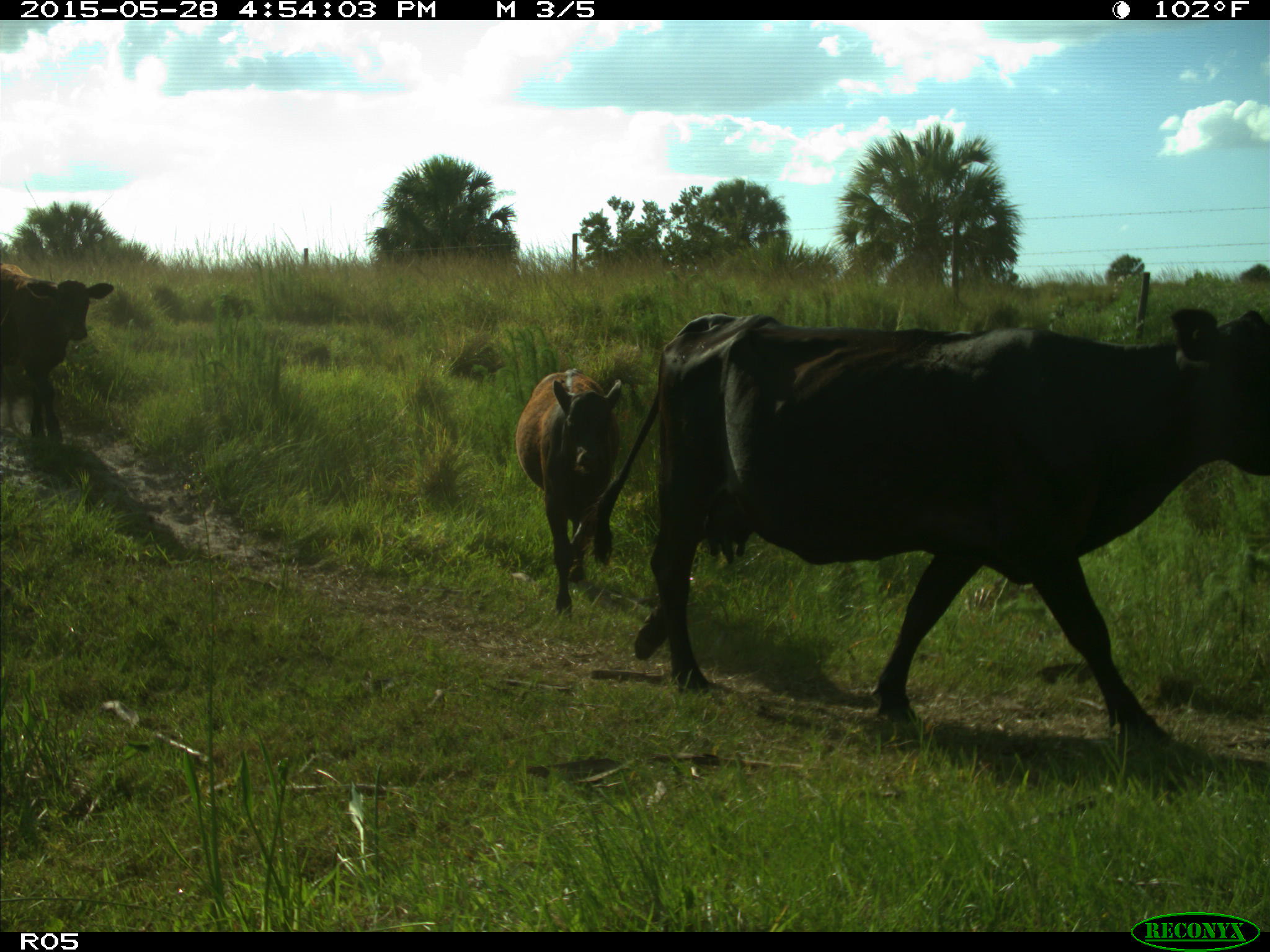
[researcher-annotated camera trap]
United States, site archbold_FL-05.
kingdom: Animalia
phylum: Chordata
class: Mammalia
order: Artiodactyla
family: Bovidae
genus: Bos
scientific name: Bos taurus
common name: domestic cow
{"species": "Bos taurus (domestic cow)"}